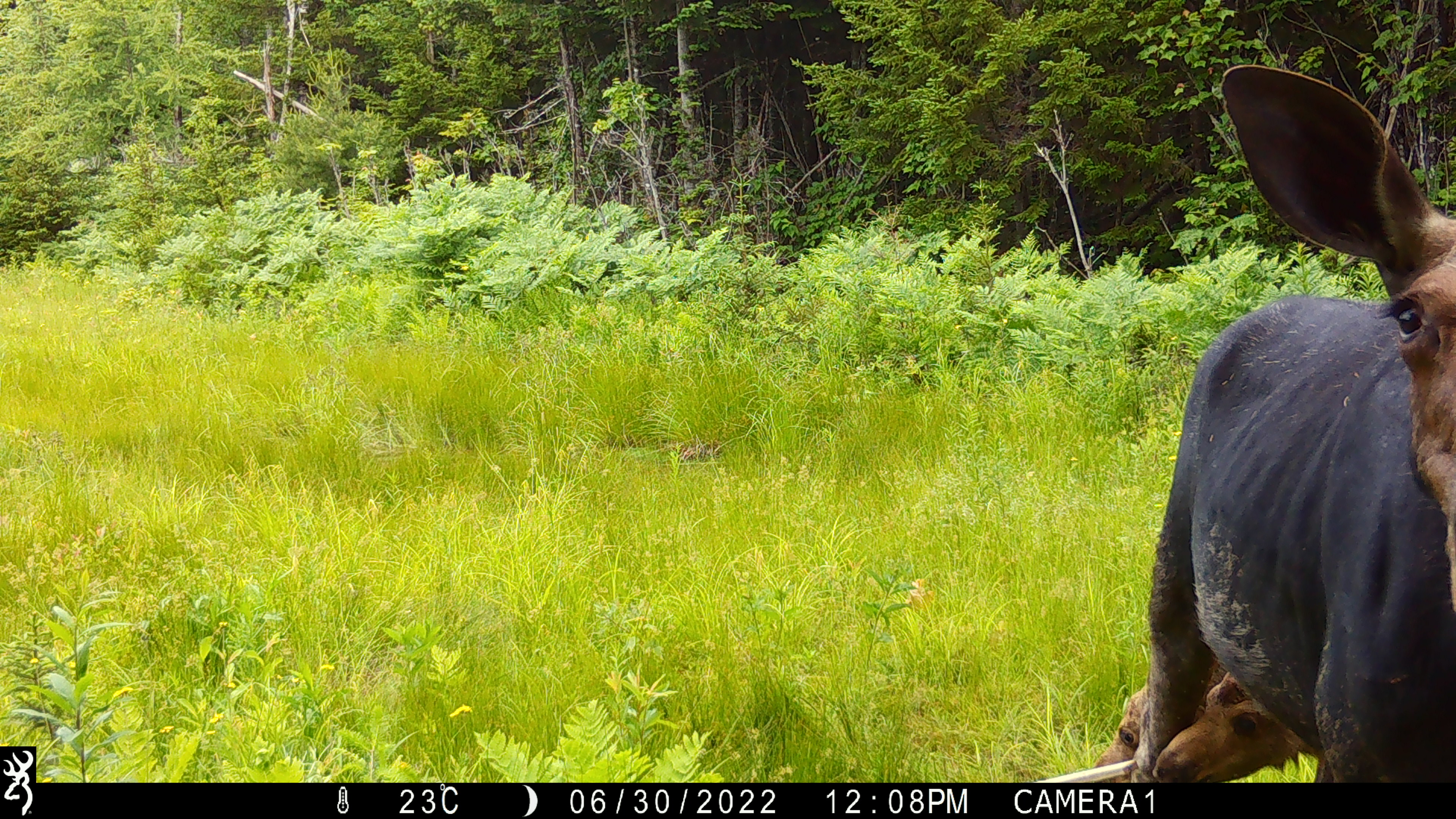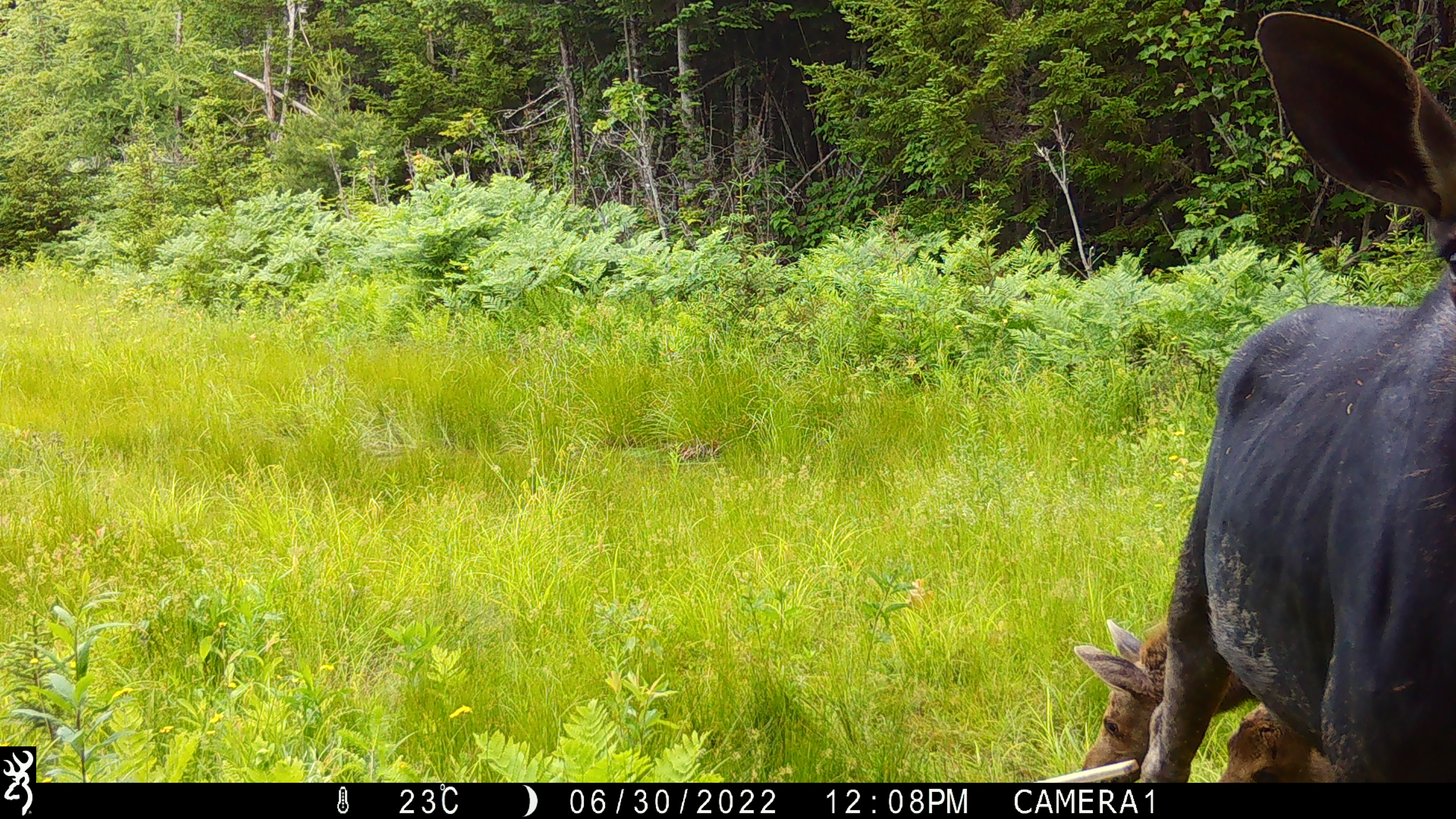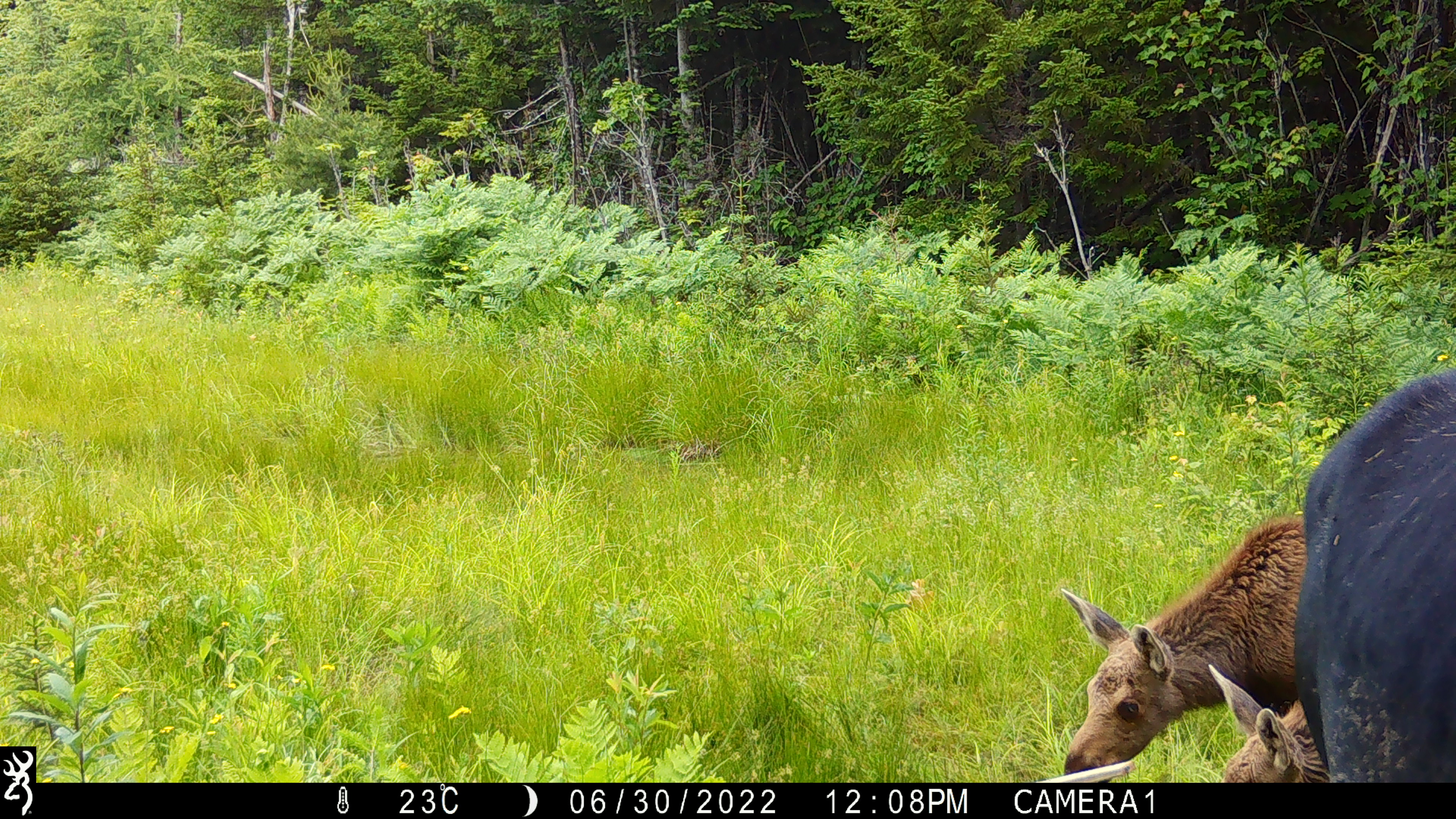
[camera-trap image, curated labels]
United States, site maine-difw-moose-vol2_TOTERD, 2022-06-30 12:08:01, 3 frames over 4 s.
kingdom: Animalia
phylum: Chordata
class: Mammalia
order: Artiodactyla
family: Cervidae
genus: Alces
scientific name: Alces alces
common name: moose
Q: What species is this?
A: Moose (Alces alces).